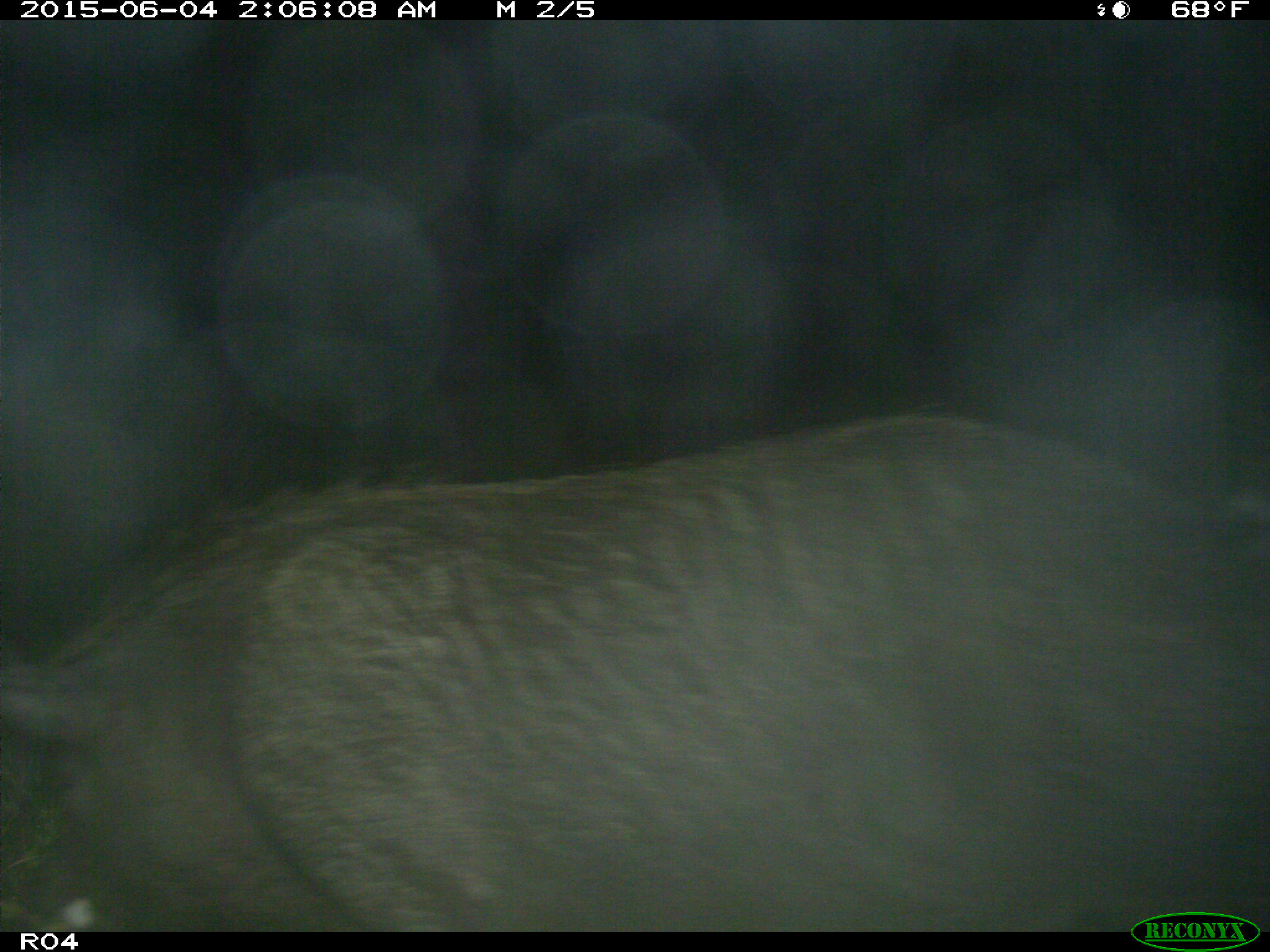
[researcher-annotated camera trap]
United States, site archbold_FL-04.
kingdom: Animalia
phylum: Chordata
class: Mammalia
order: Artiodactyla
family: Suidae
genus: Sus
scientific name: Sus scrofa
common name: wild boar